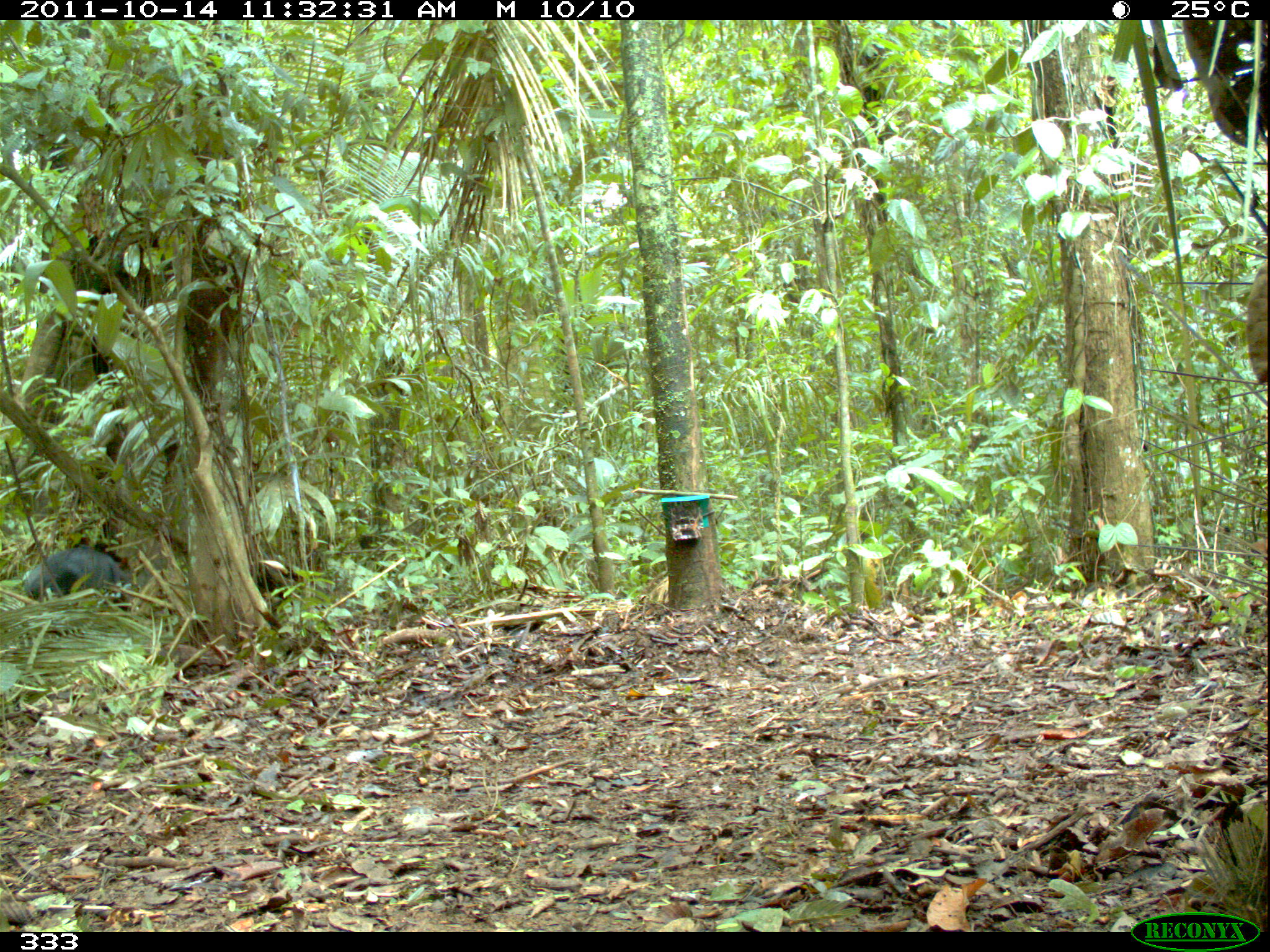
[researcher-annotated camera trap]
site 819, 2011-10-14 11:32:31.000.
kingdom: Animalia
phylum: Chordata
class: Mammalia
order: Artiodactyla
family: Tayassuidae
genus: Tayassu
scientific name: Tayassu pecari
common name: white-lipped peccary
Tayassu pecari (white-lipped peccary).